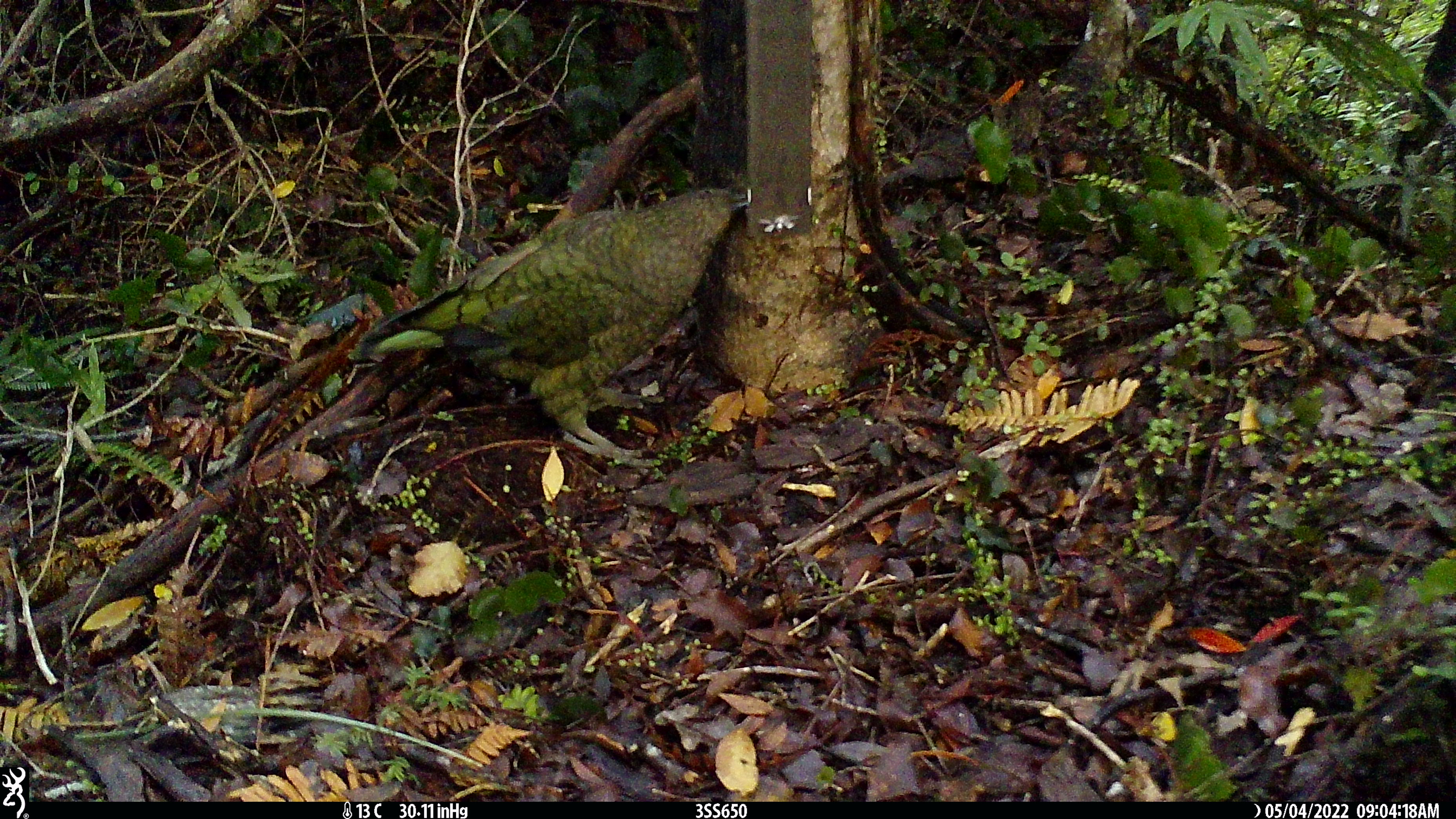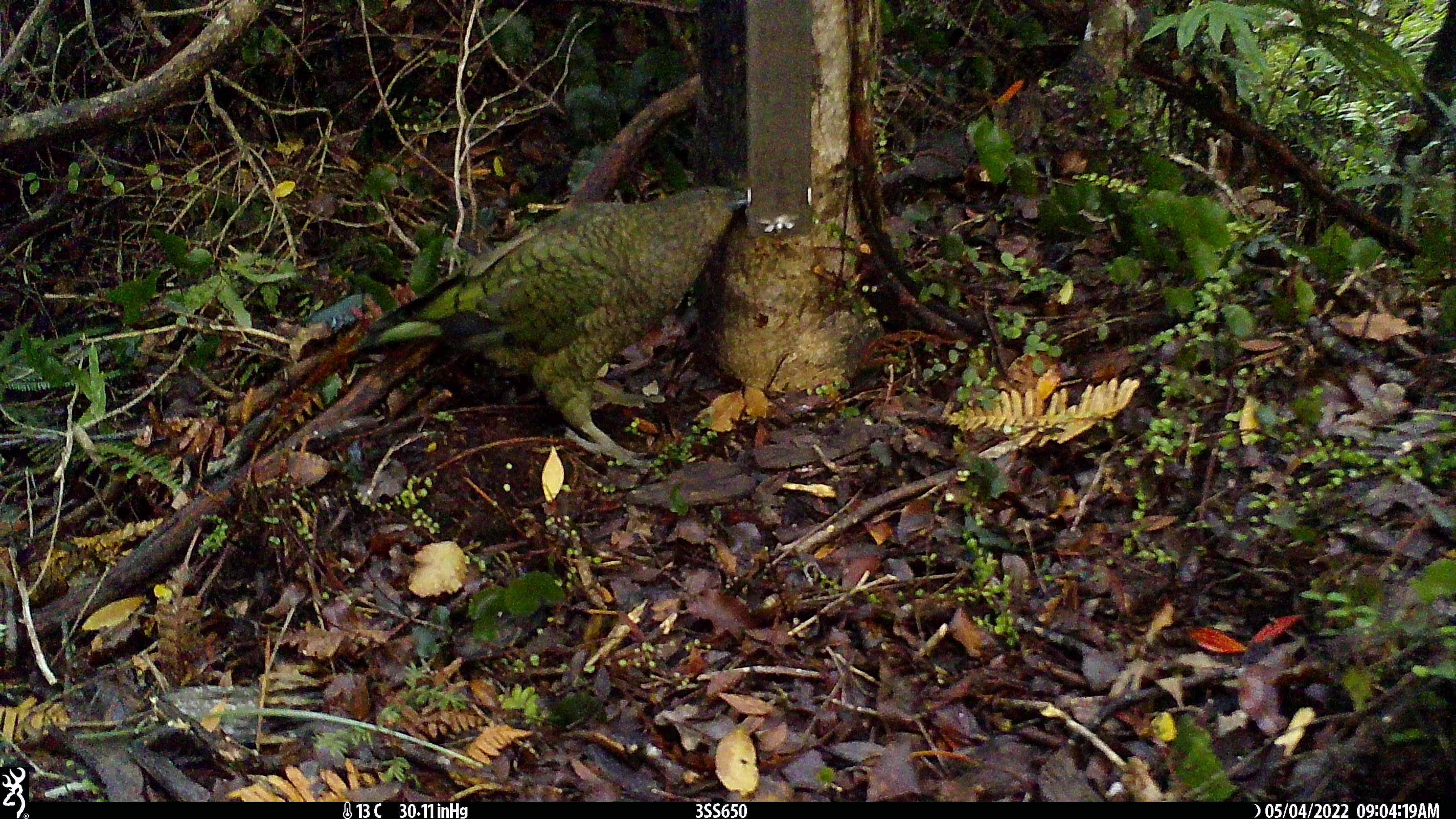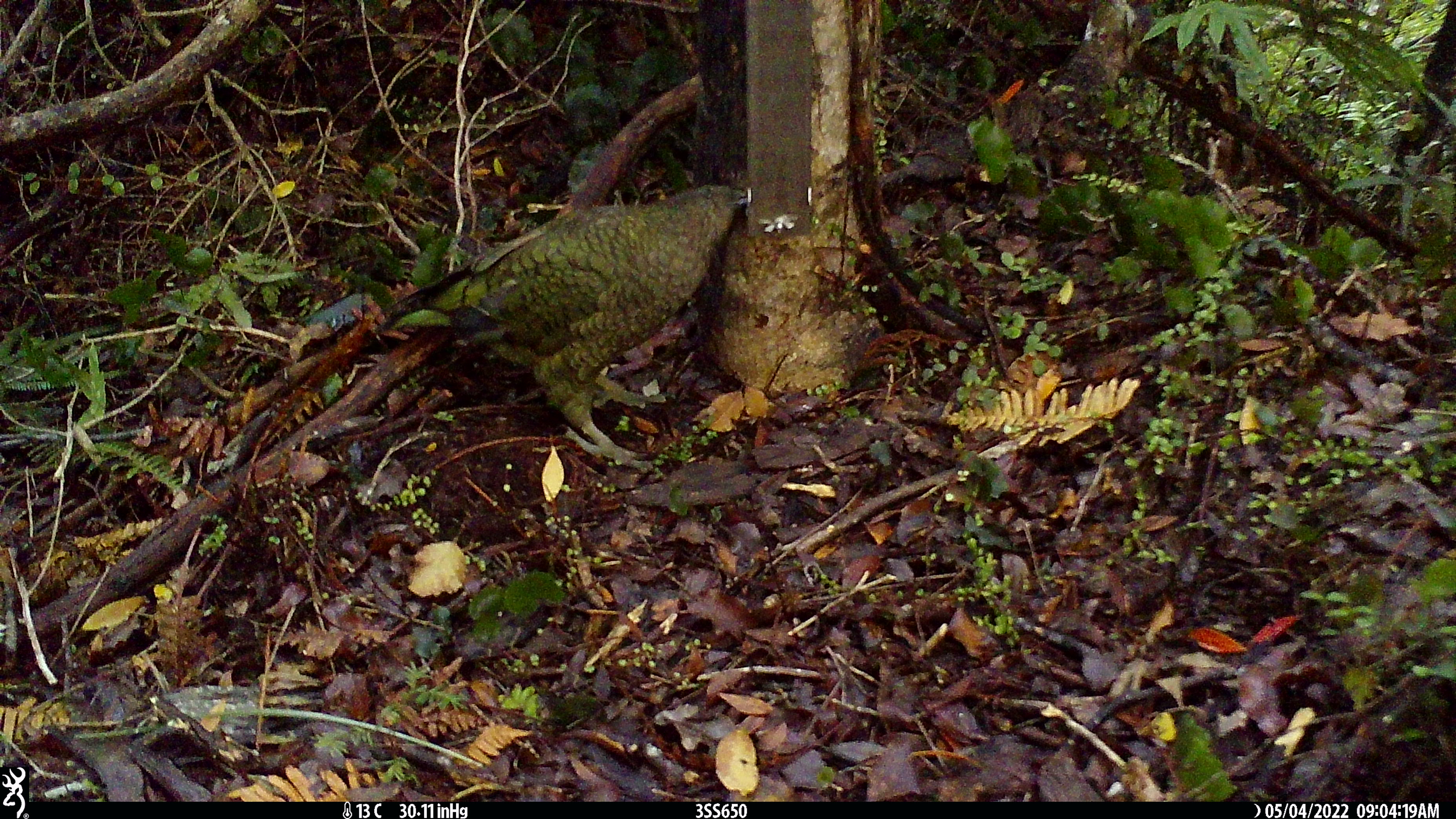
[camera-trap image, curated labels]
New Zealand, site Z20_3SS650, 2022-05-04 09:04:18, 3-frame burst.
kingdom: Animalia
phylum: Chordata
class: Aves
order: Psittaciformes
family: Strigopidae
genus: Nestor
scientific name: Nestor notabilis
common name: kea